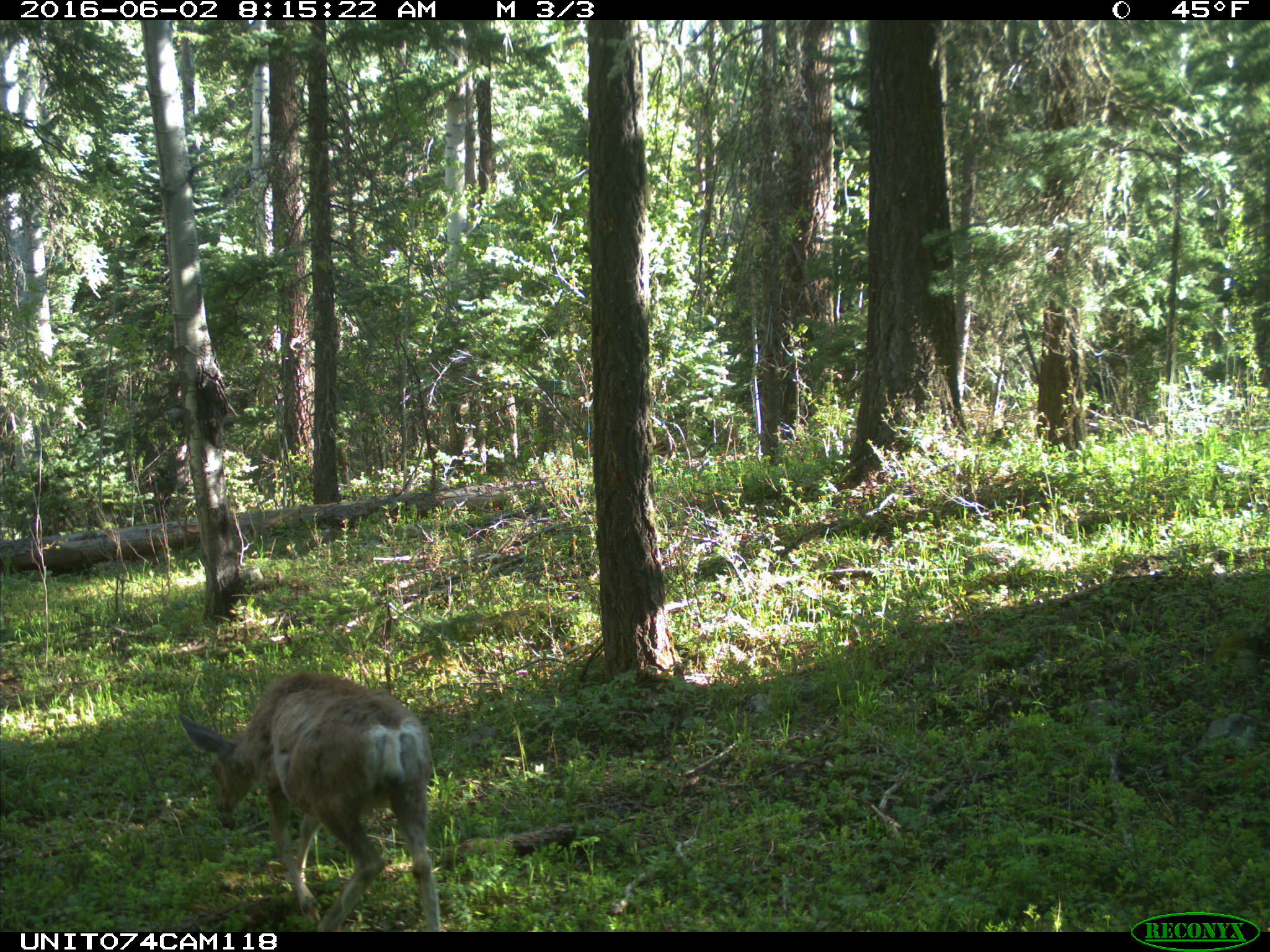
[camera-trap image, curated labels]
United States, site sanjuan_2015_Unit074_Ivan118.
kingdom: Animalia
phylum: Chordata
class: Mammalia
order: Artiodactyla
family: Cervidae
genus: Odocoileus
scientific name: Odocoileus hemionus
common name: mule deer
Odocoileus hemionus (mule deer).